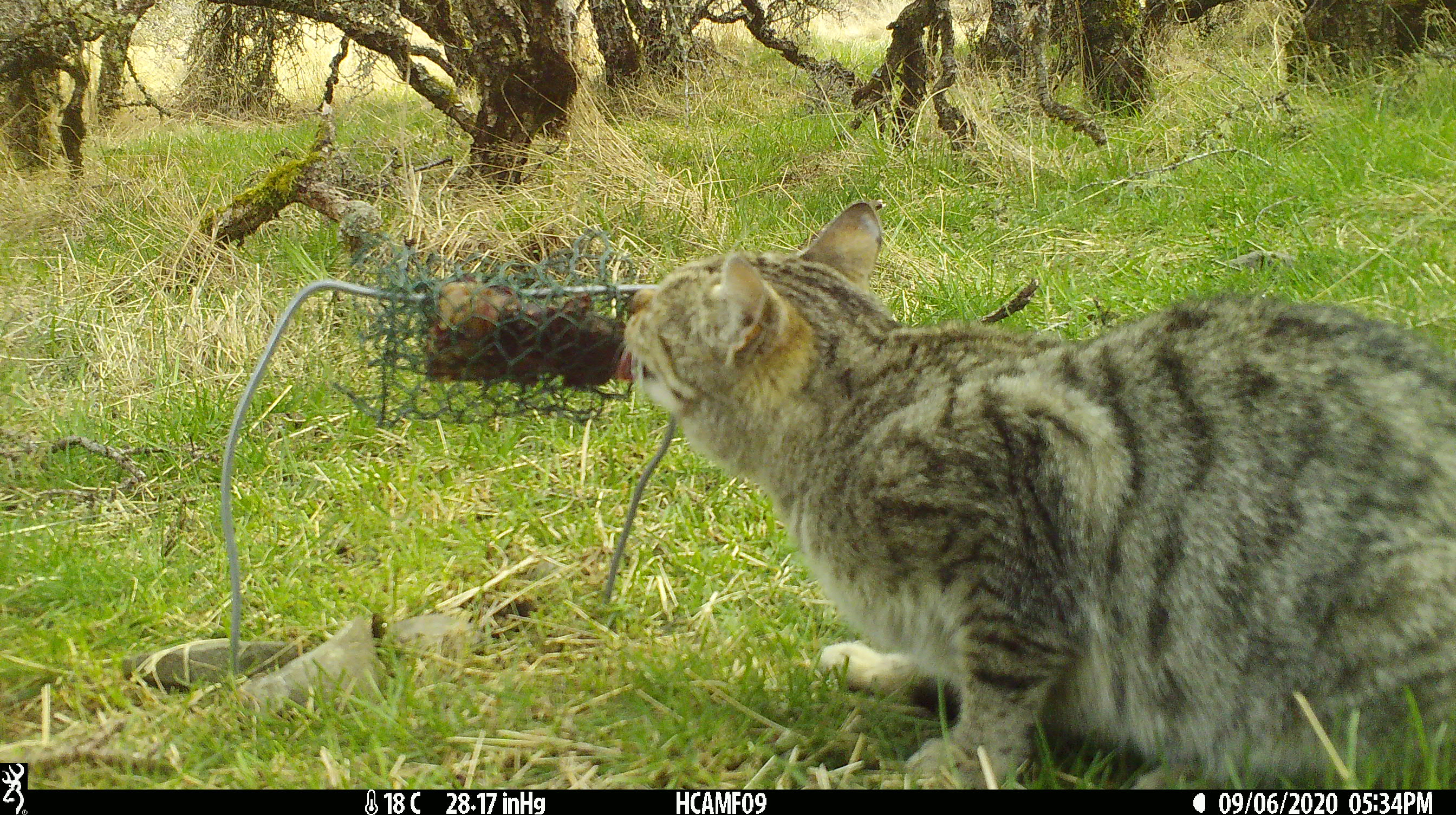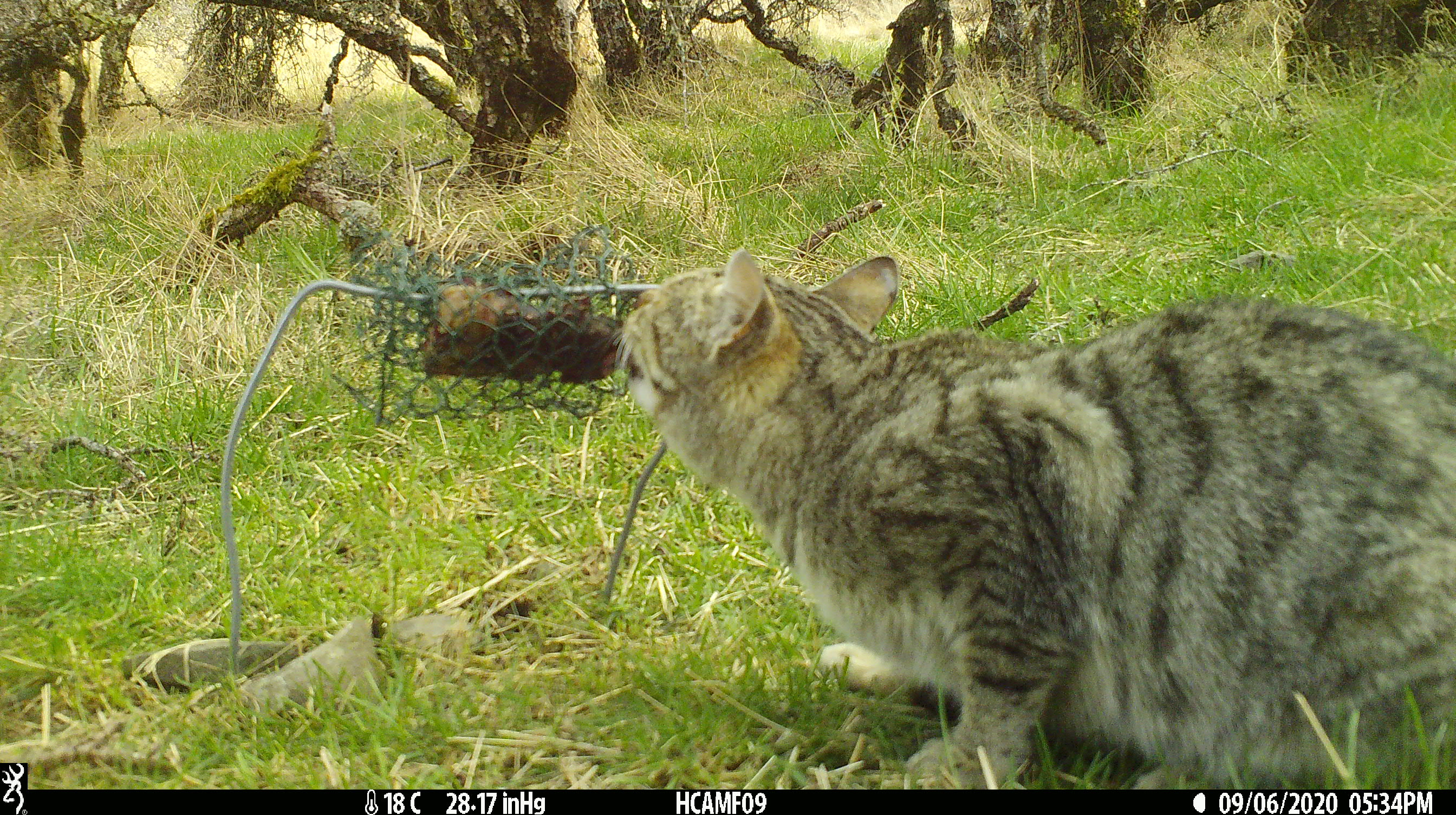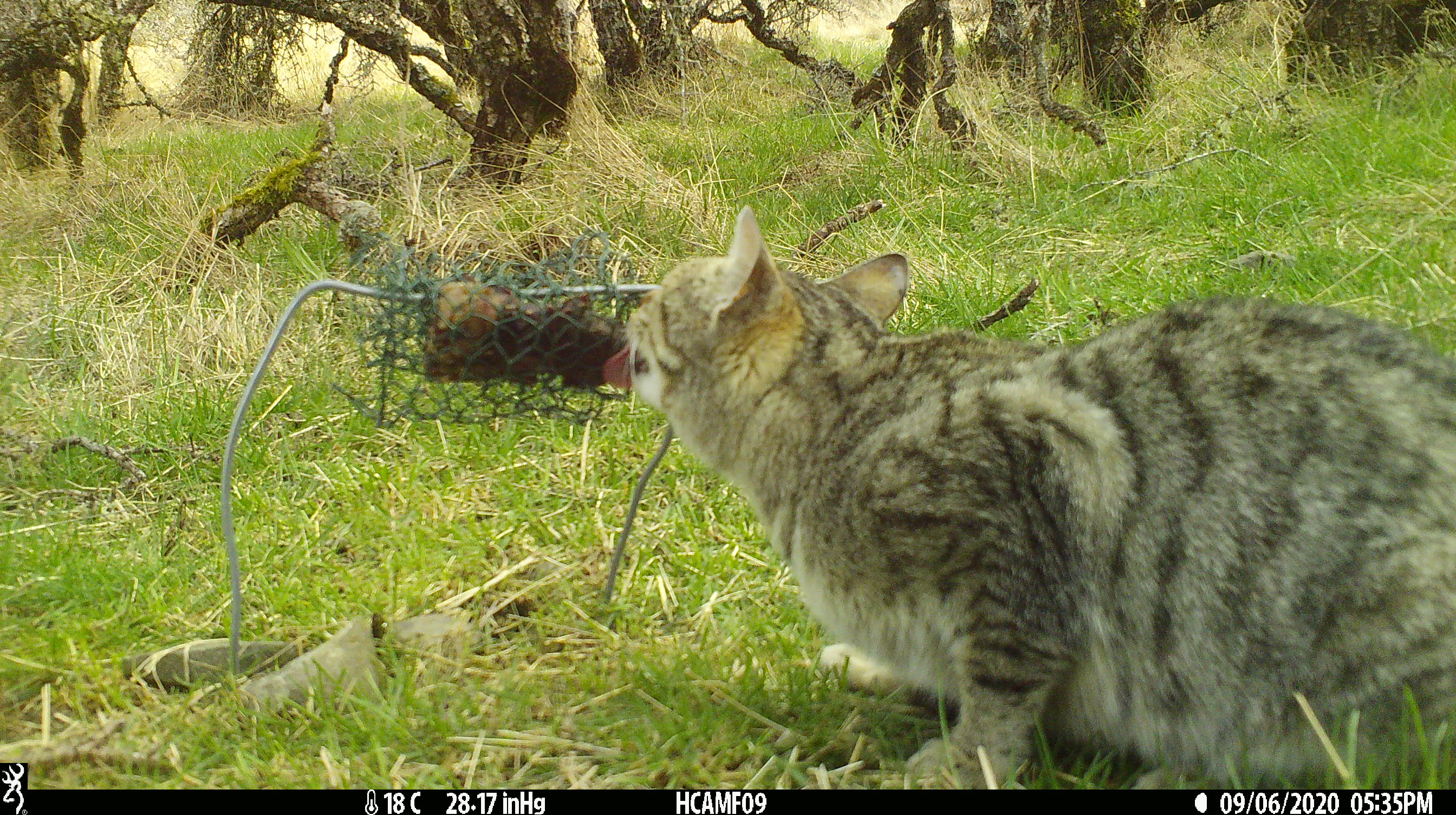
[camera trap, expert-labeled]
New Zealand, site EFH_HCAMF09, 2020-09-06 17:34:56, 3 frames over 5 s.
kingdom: Animalia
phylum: Chordata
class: Mammalia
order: Carnivora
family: Felidae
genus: Felis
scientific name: Felis catus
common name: domestic cat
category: cat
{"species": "cat (domestic cat) (Felis catus)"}